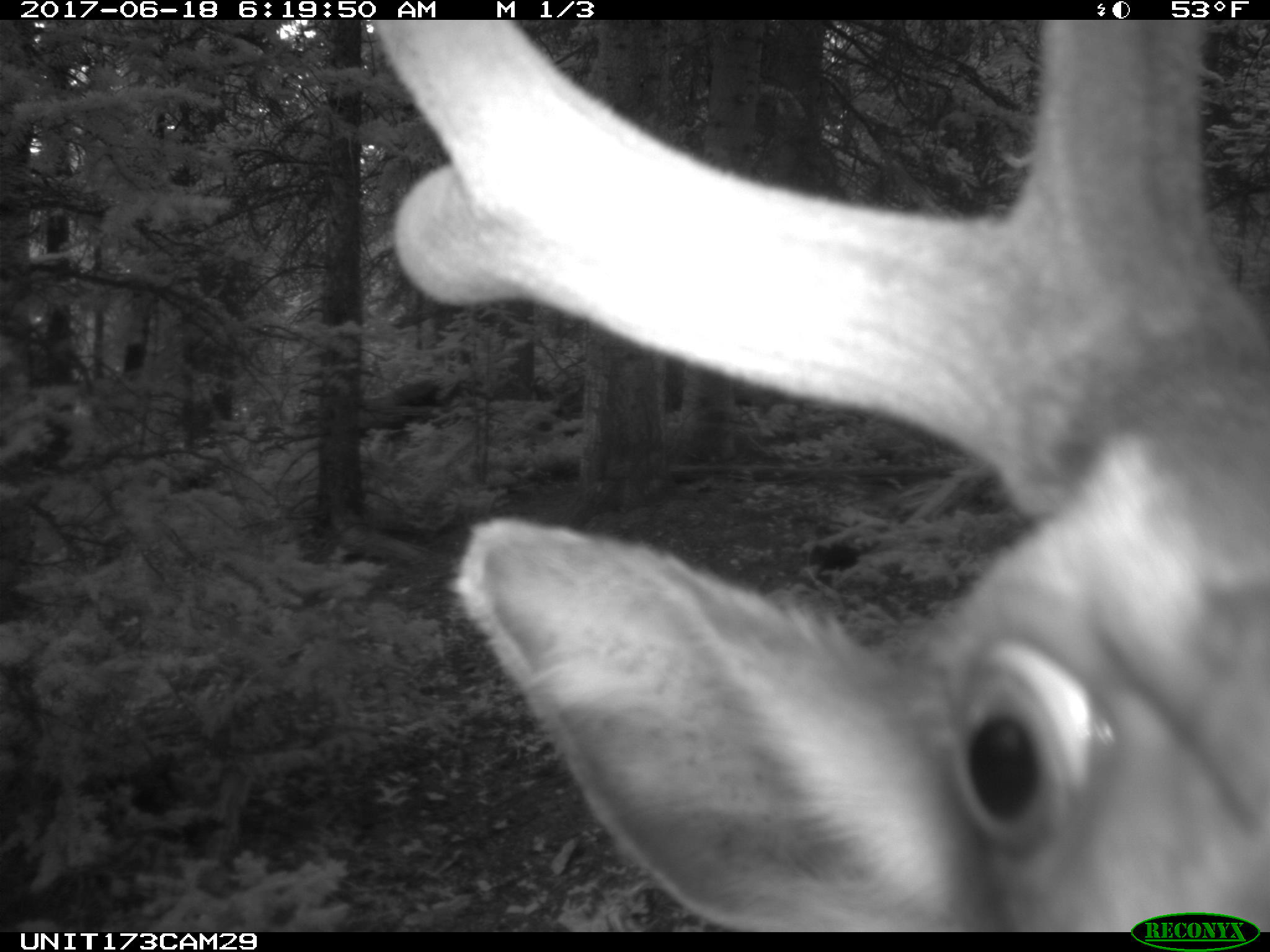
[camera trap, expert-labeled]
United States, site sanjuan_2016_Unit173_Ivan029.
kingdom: Animalia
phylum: Chordata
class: Mammalia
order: Artiodactyla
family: Cervidae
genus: Cervus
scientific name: Cervus elaphus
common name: red deer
Cervus elaphus (red deer).